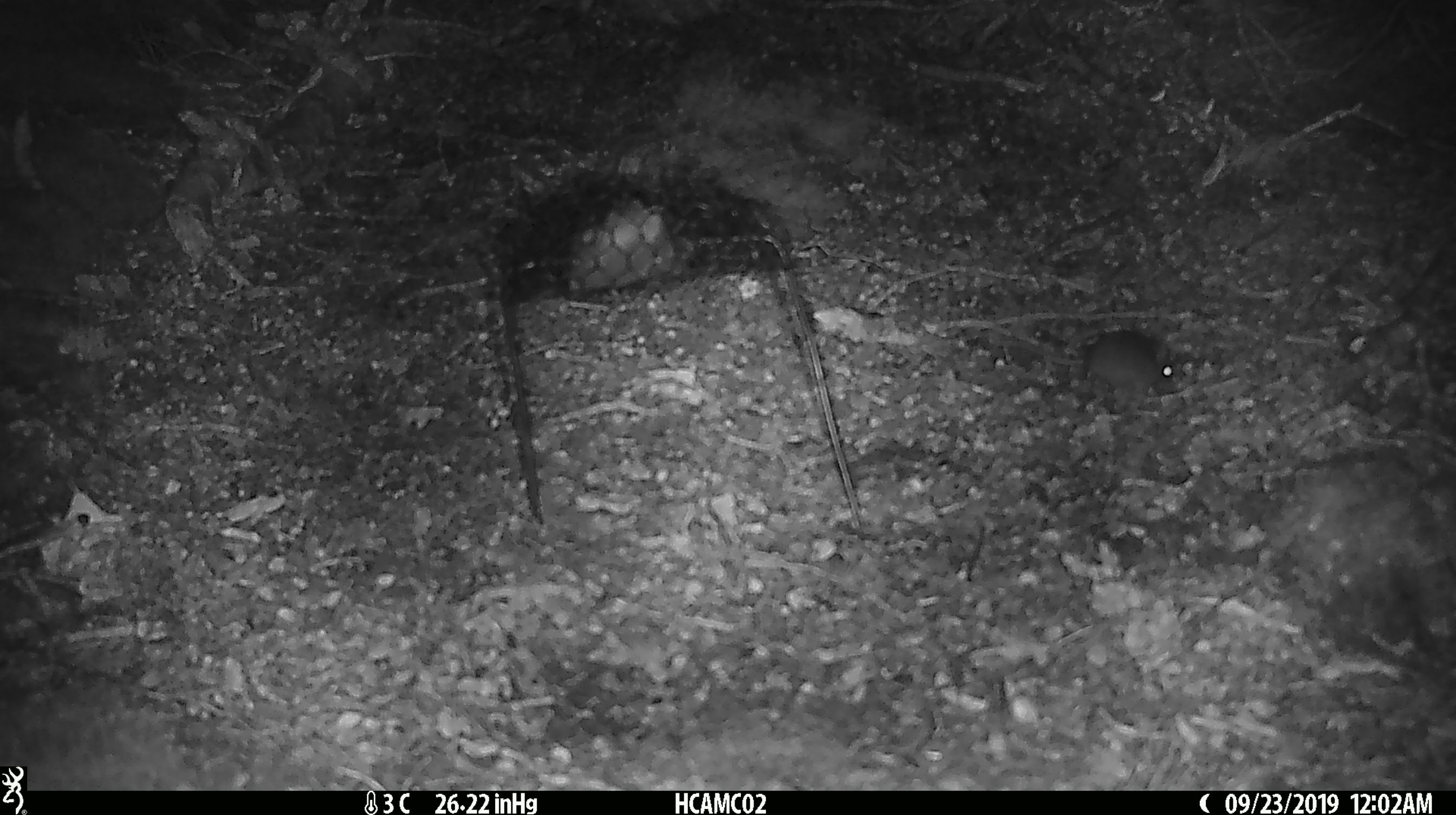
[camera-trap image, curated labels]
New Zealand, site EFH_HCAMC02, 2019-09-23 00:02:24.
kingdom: Animalia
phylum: Chordata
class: Mammalia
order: Rodentia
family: Muridae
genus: Mus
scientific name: Mus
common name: mouse